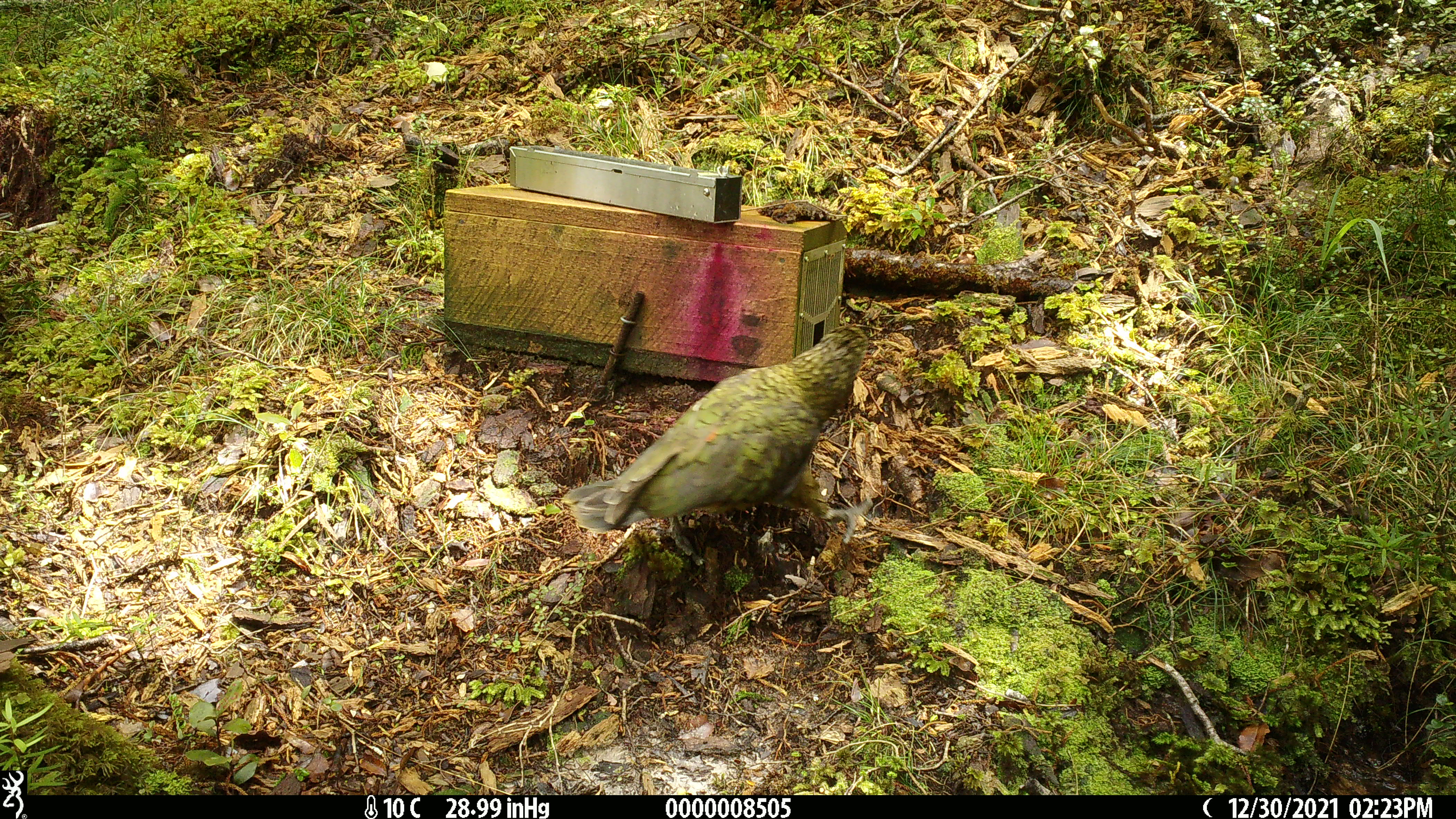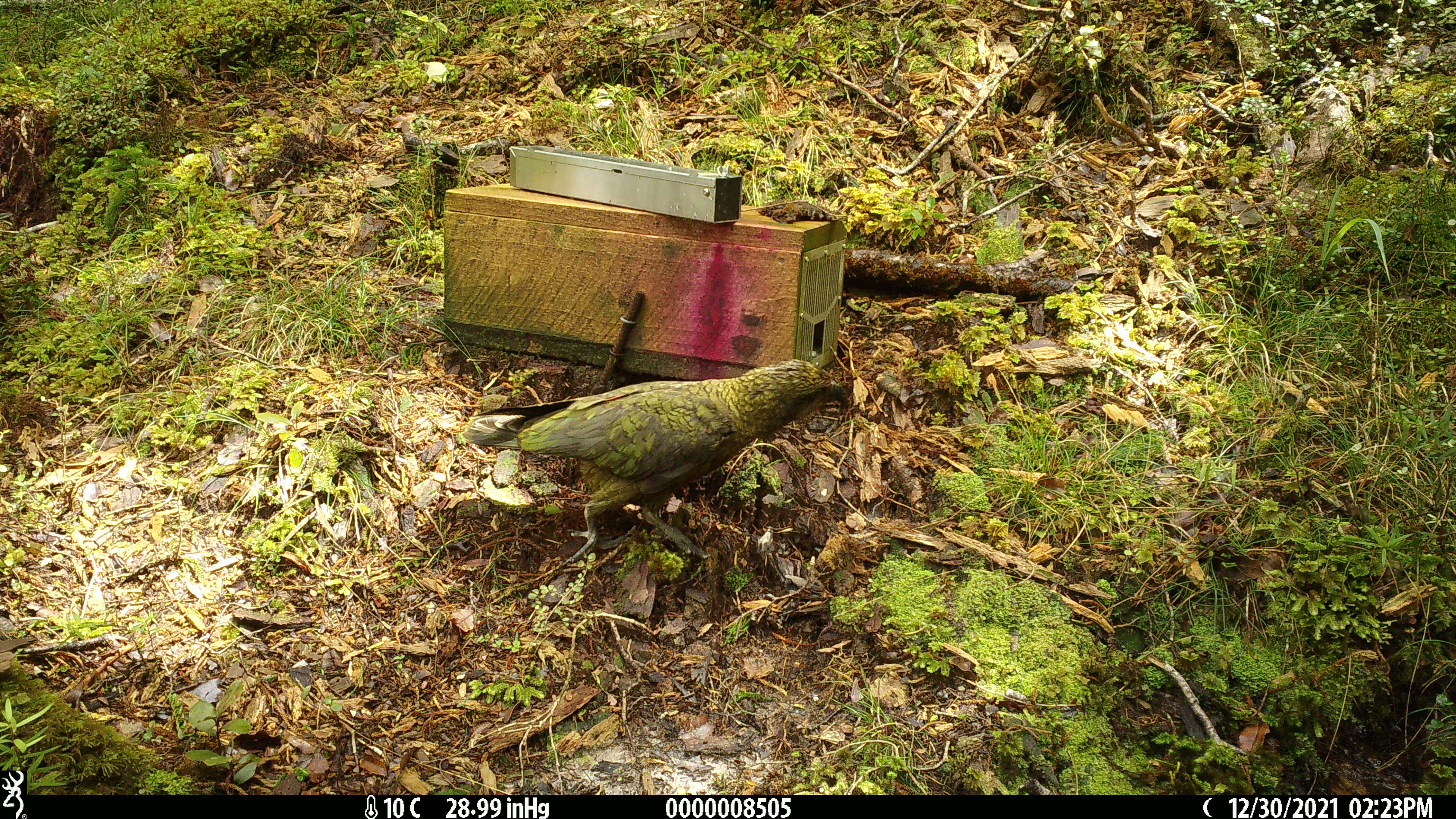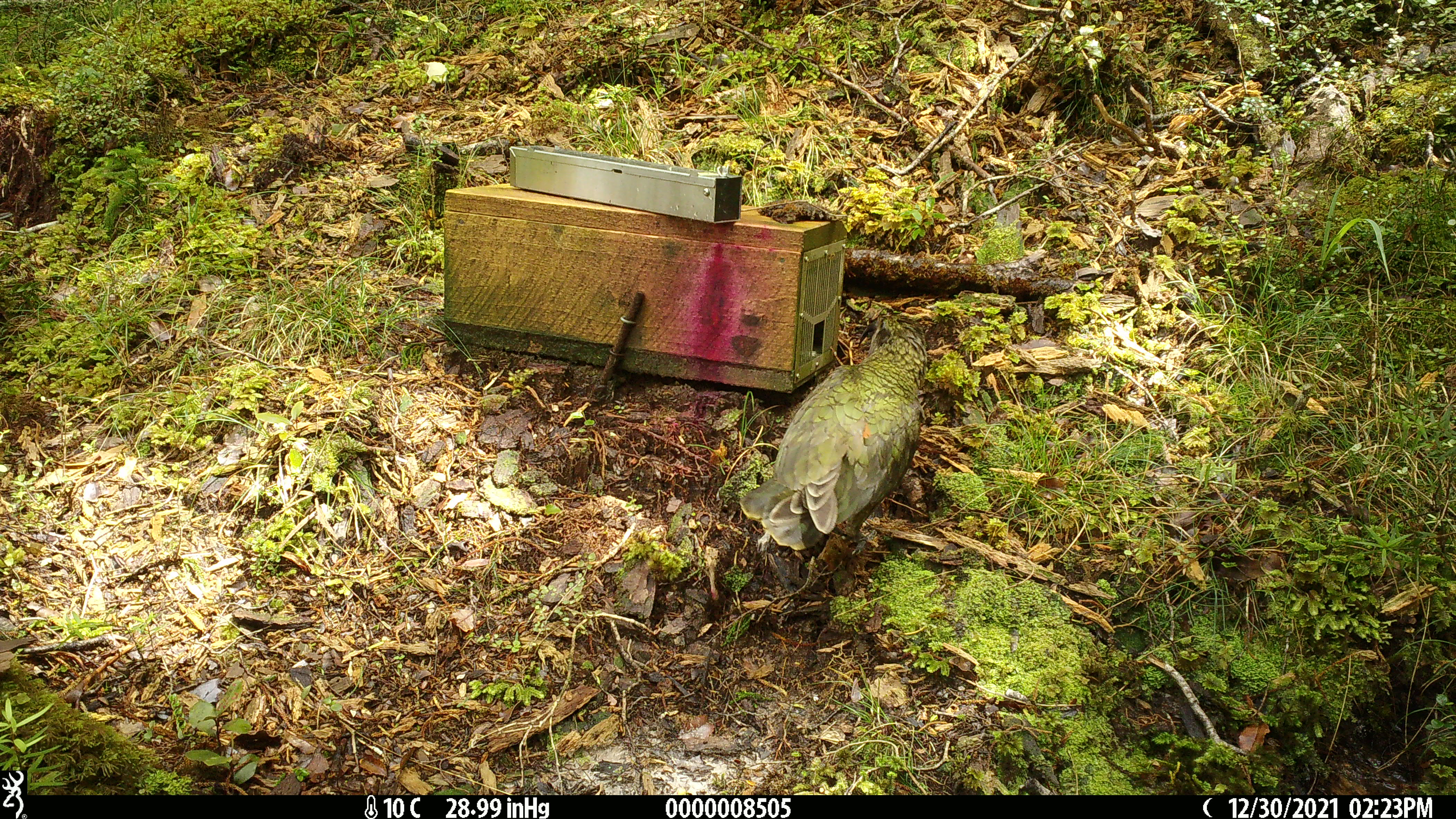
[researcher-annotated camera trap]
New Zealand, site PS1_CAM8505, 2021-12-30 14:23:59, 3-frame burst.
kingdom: Animalia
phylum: Chordata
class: Aves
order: Psittaciformes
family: Strigopidae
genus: Nestor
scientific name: Nestor notabilis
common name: kea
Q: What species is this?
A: Kea (Nestor notabilis).